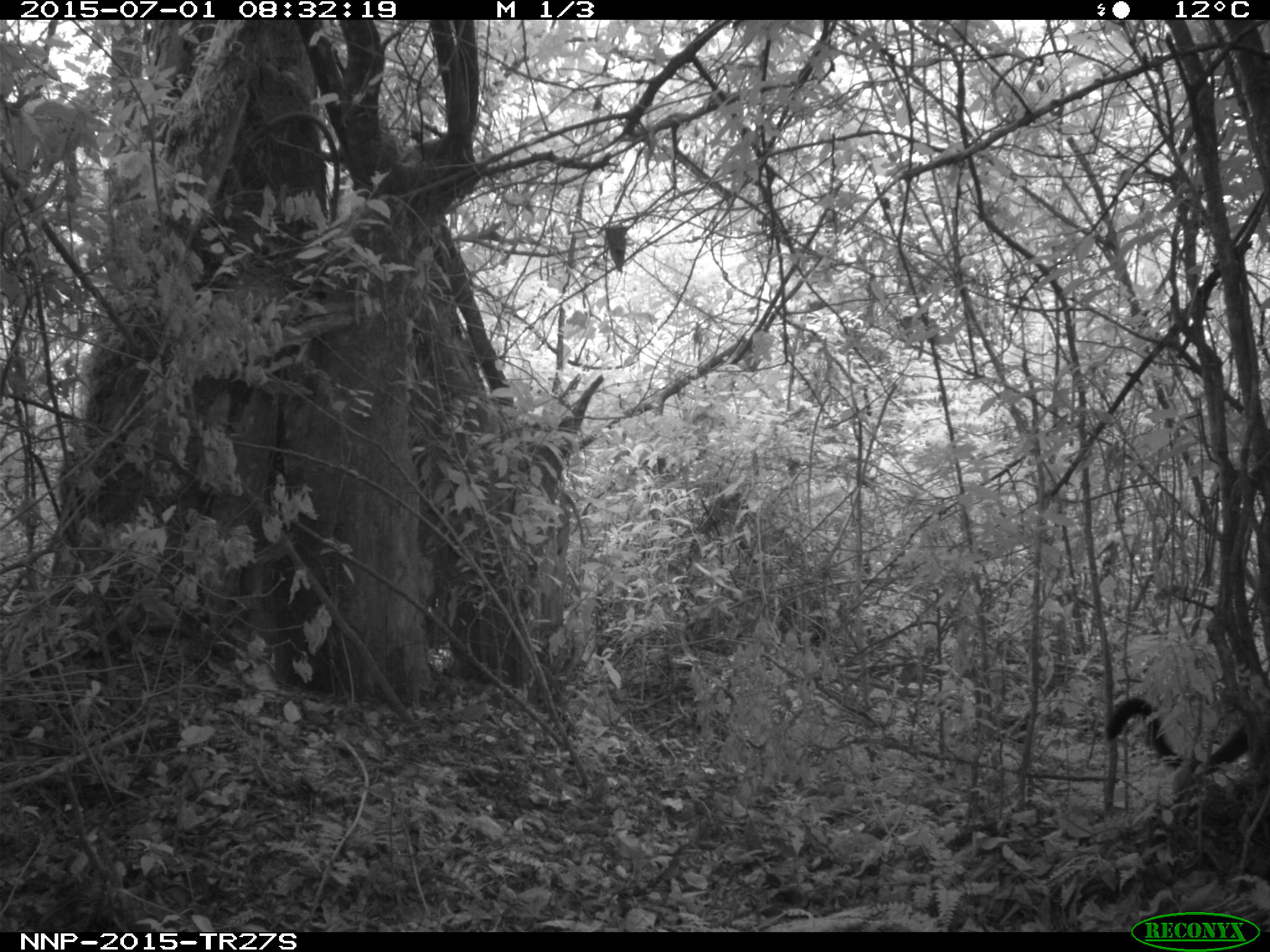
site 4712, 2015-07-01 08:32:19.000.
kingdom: Animalia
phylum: Chordata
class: Mammalia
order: Primates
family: Cercopithecidae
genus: Allochrocebus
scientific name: Allochrocebus lhoesti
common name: l'hoest's monkey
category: cercopithecus lhoesti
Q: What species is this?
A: Cercopithecus lhoesti (l'hoest's monkey) (Allochrocebus lhoesti).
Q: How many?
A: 1.